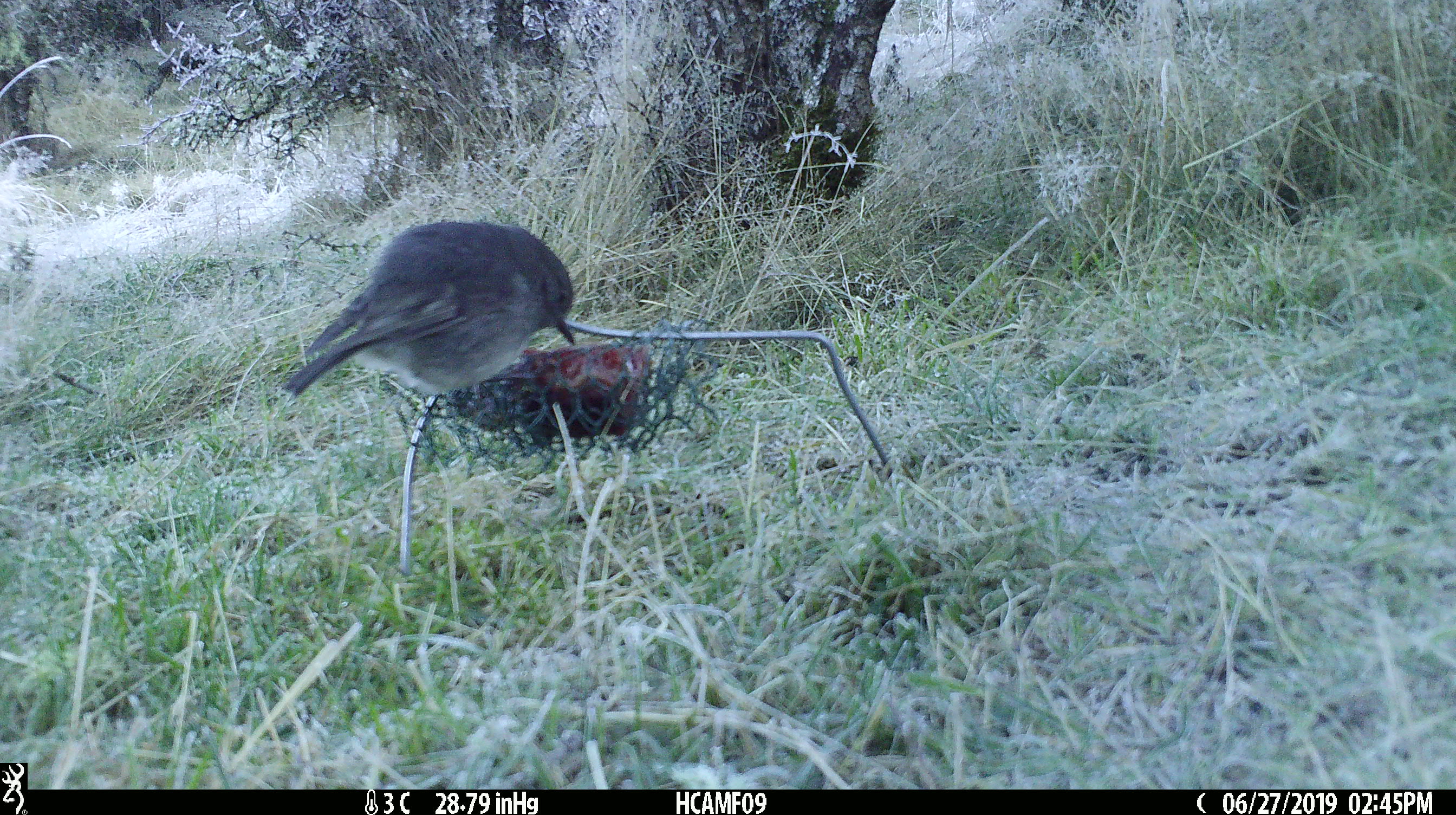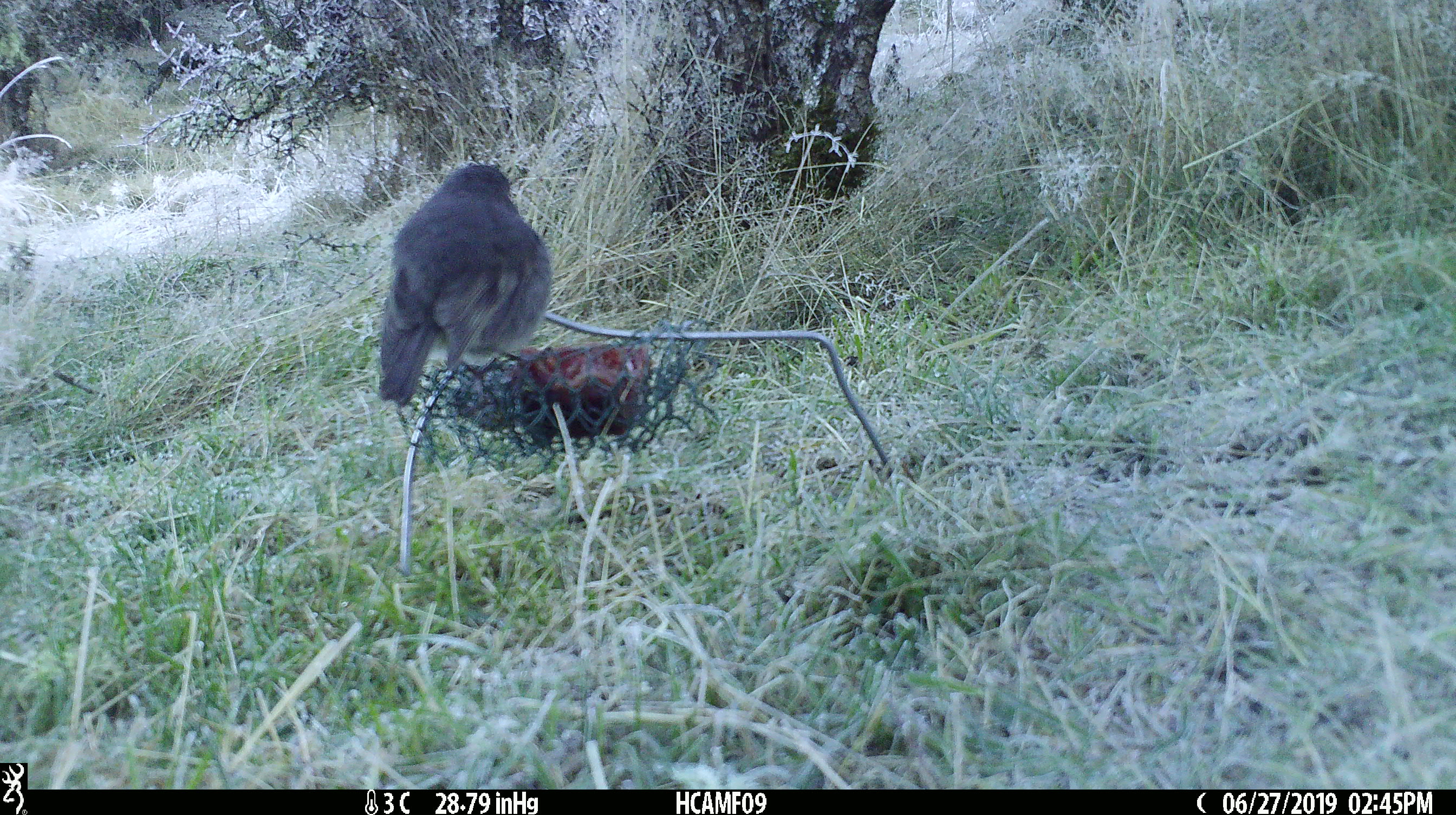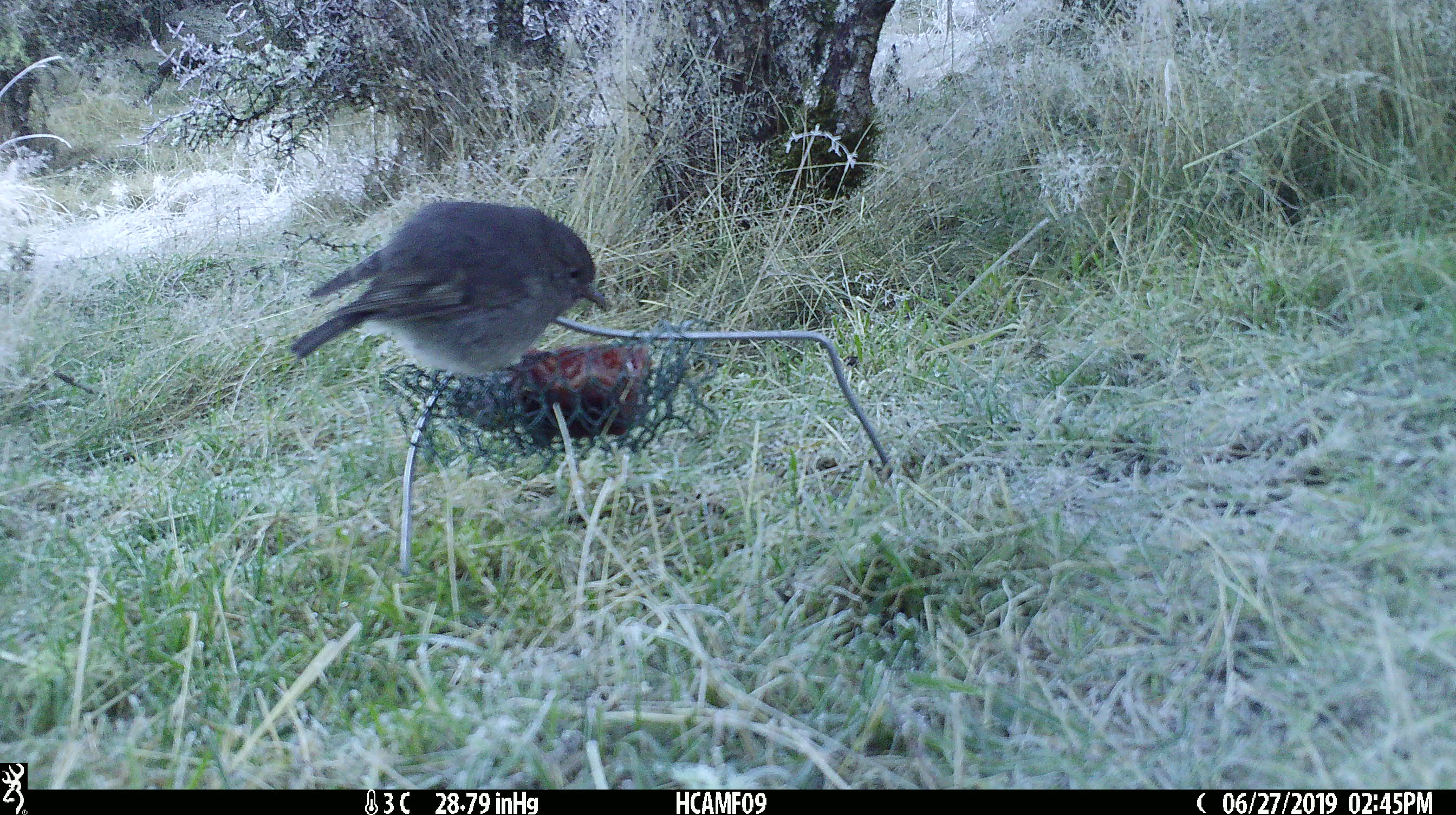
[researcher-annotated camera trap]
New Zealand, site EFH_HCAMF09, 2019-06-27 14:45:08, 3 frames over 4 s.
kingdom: Animalia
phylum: Chordata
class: Aves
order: Passeriformes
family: Petroicidae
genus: Petroica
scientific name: Petroica australis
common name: new zealand robin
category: robin